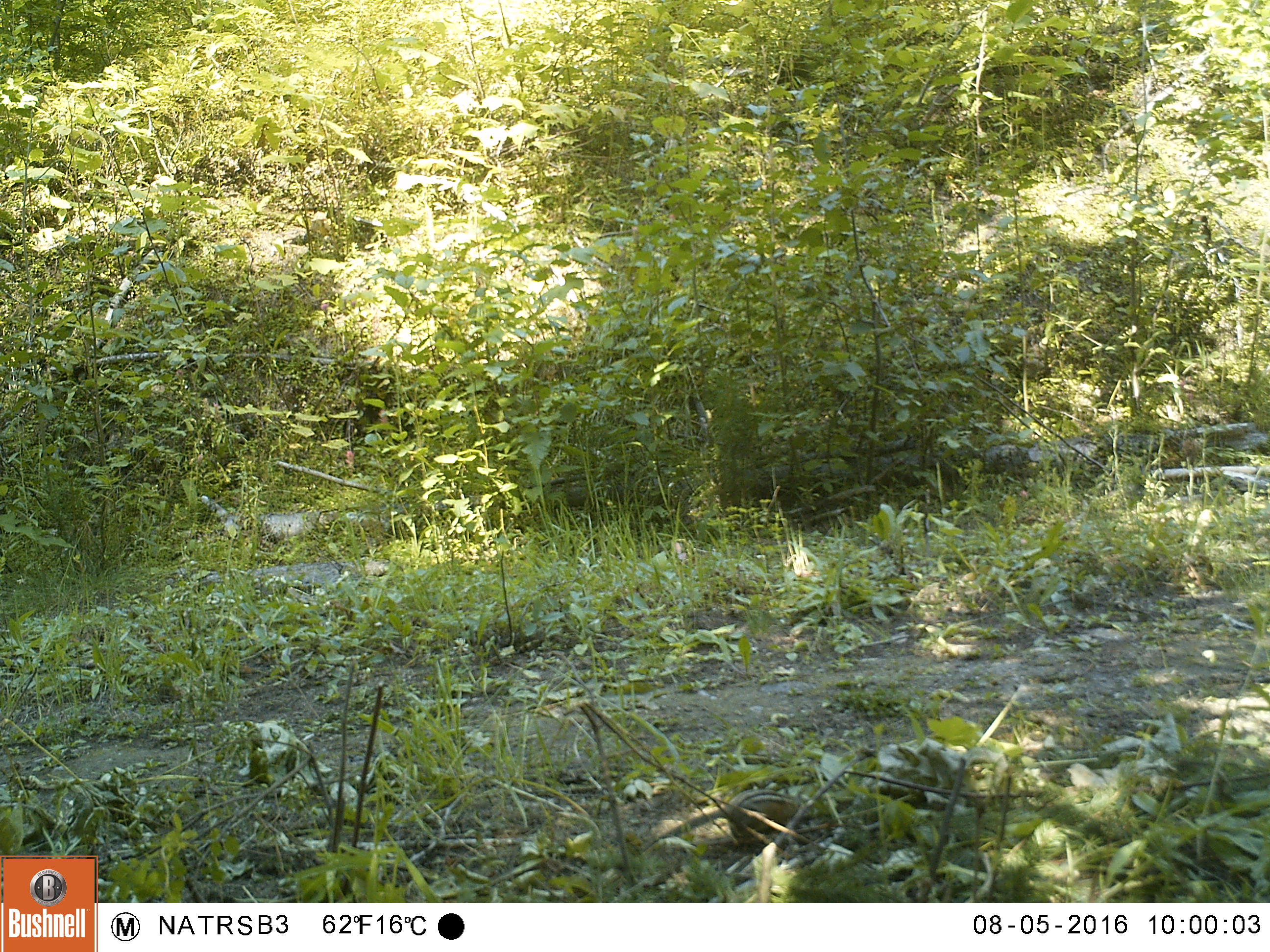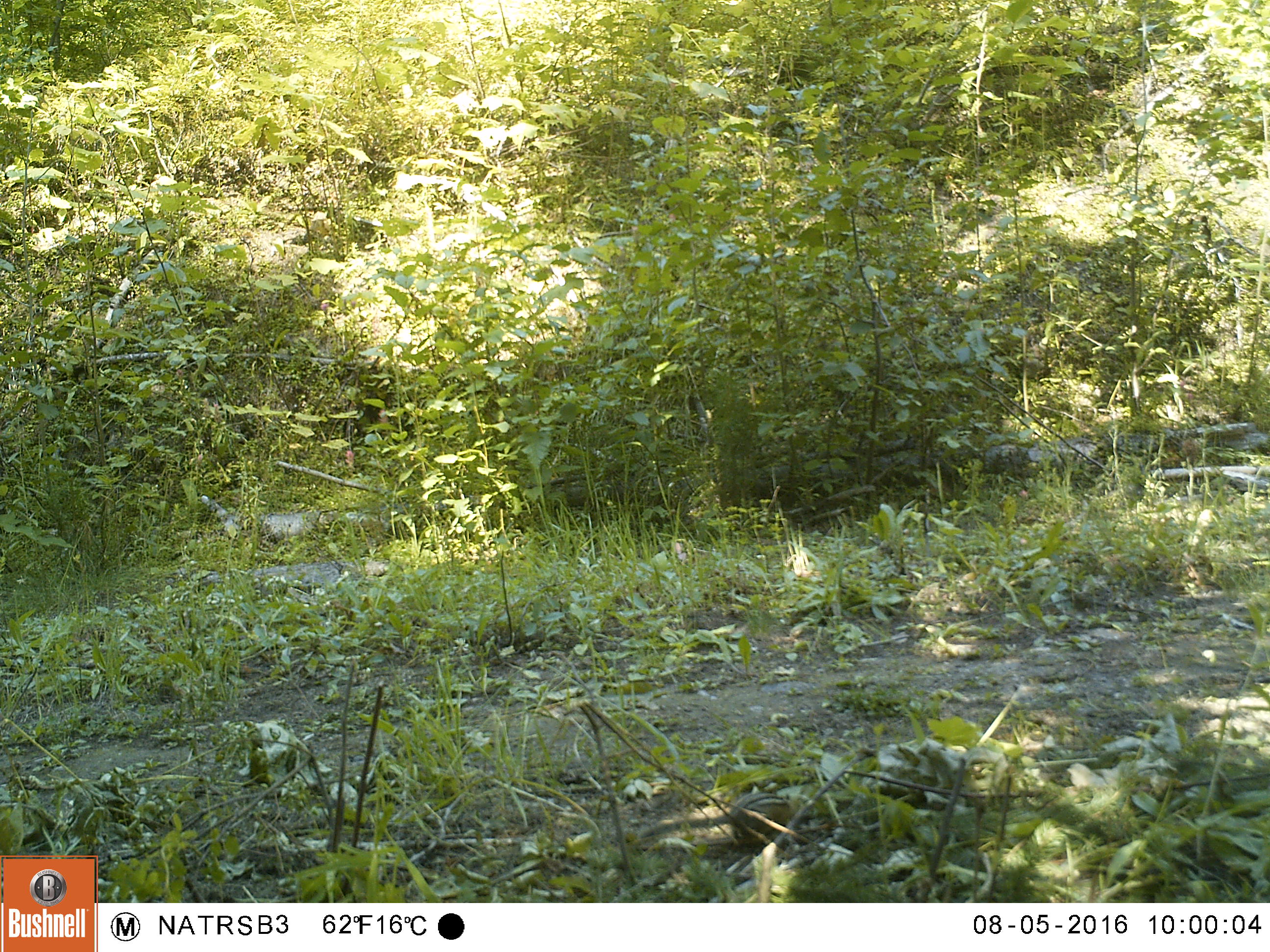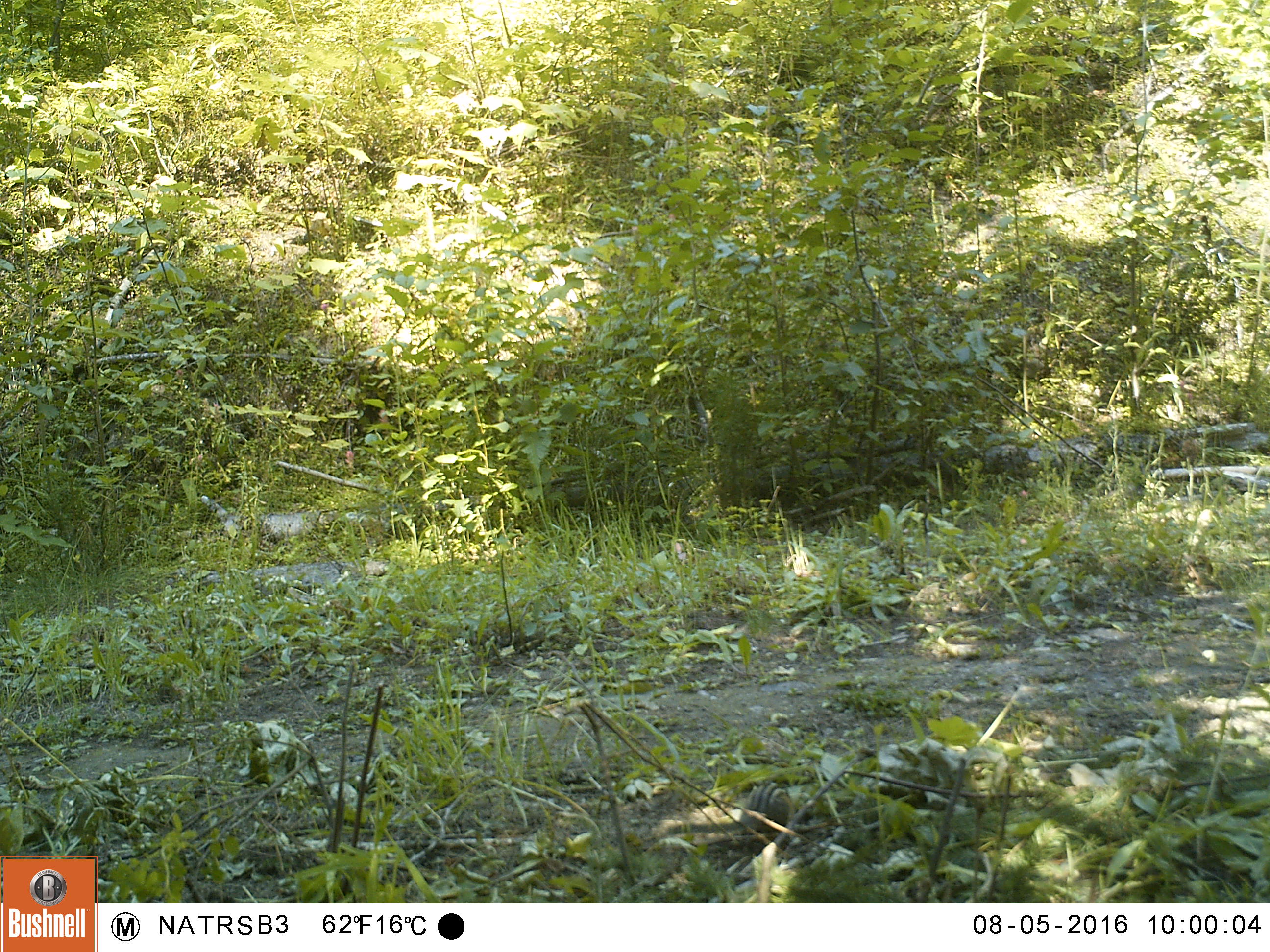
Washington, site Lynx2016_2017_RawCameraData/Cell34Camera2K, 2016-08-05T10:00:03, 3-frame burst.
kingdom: Animalia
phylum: Chordata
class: Mammalia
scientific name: Mammalia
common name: small mammal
Small mammal (Mammalia). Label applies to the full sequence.